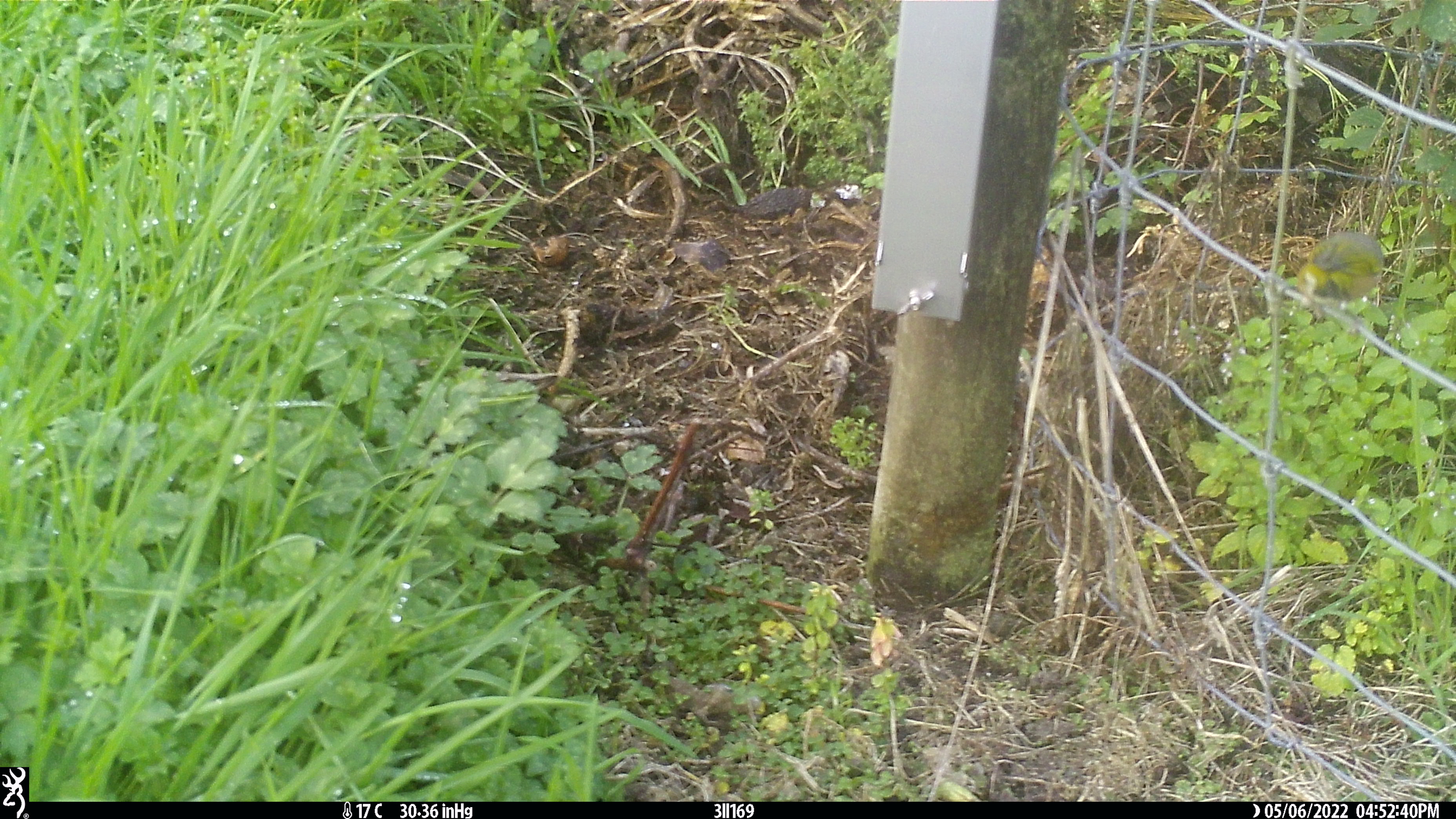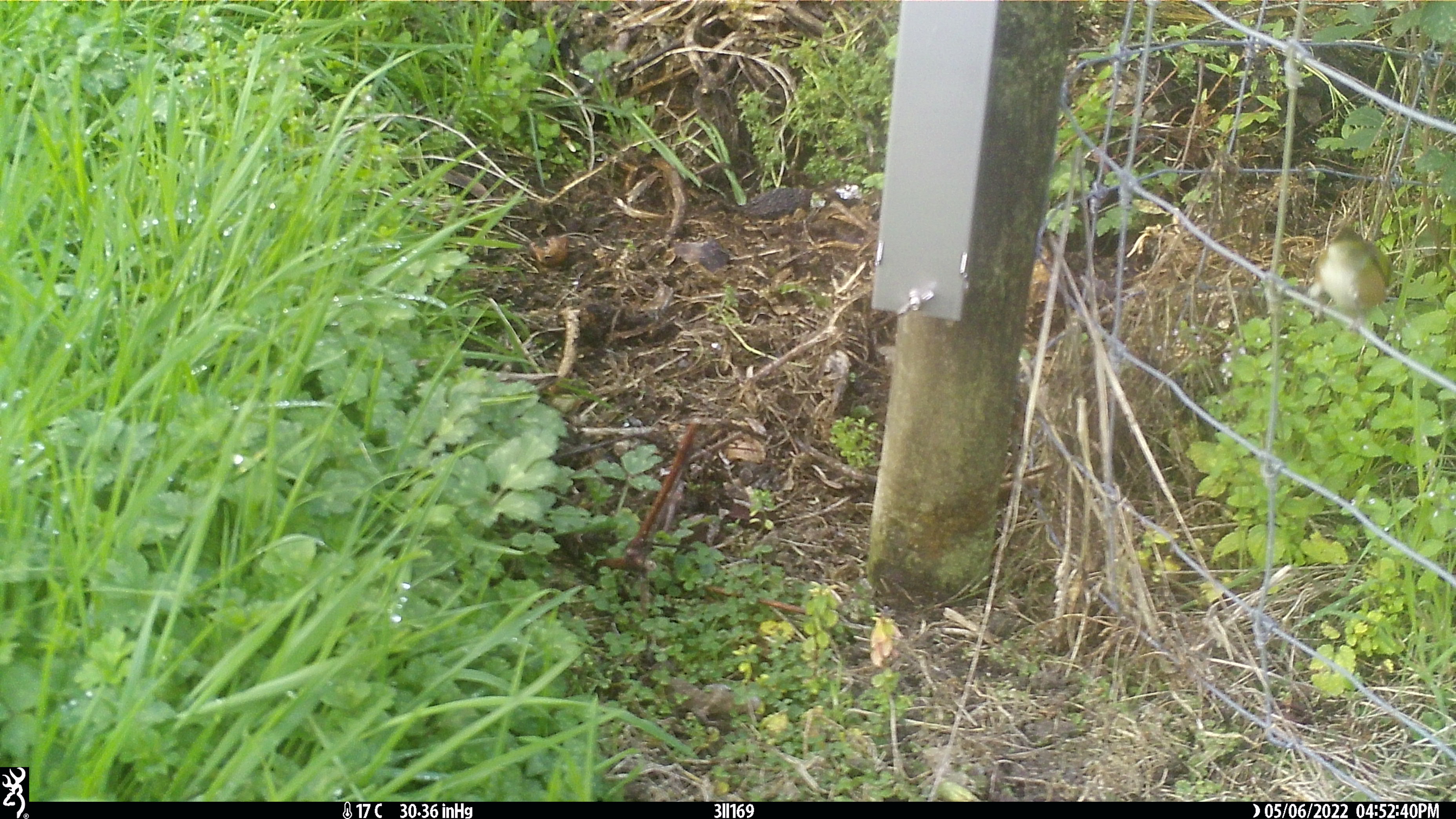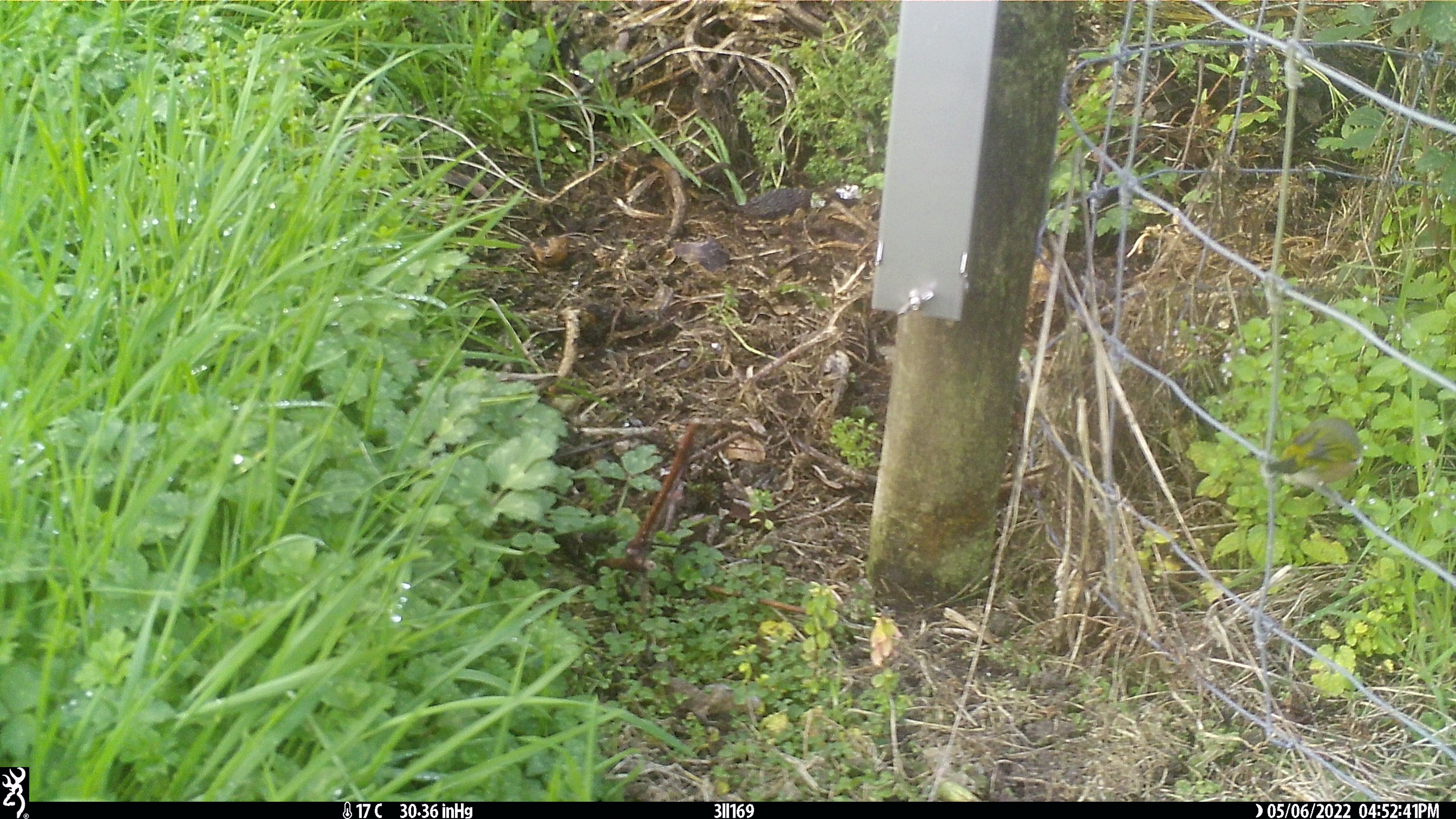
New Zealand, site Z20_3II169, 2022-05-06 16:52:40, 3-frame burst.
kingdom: Animalia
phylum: Chordata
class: Aves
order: Passeriformes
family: Zosteropidae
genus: Zosterops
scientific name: Zosterops lateralis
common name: silvereye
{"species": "silvereye (Zosterops lateralis)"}